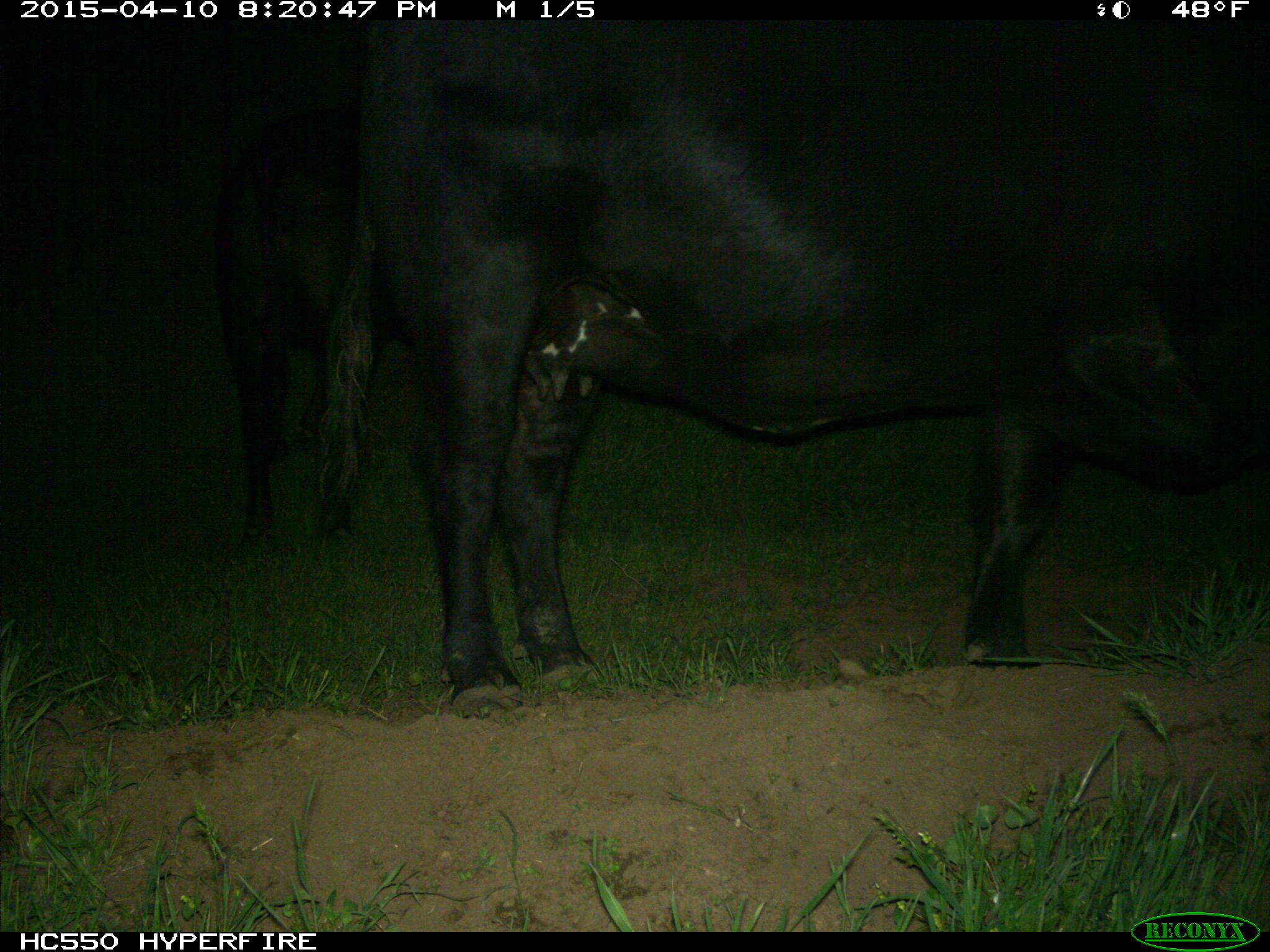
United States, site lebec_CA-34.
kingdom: Animalia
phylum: Chordata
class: Mammalia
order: Artiodactyla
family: Bovidae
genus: Bos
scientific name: Bos taurus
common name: domestic cow